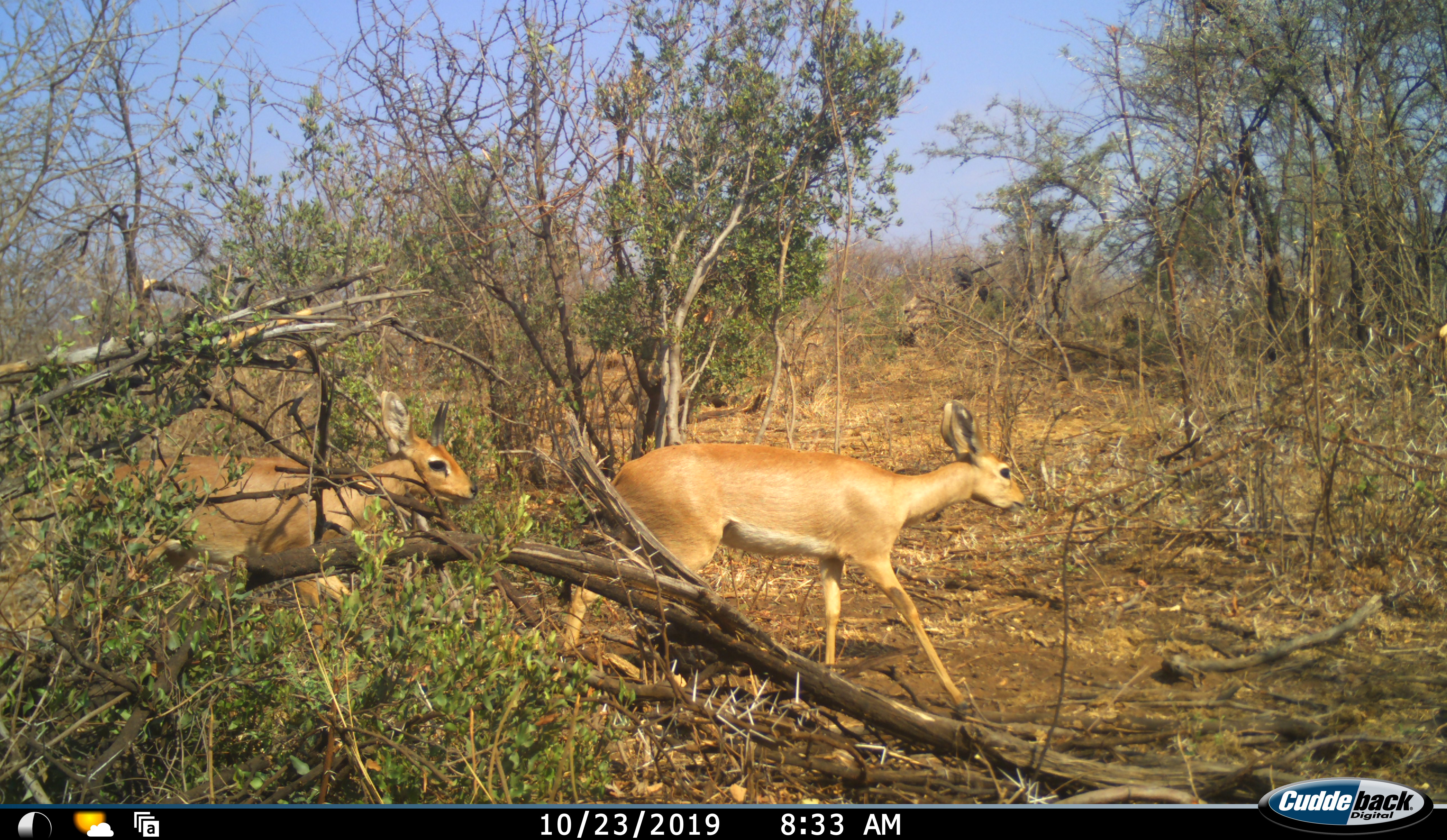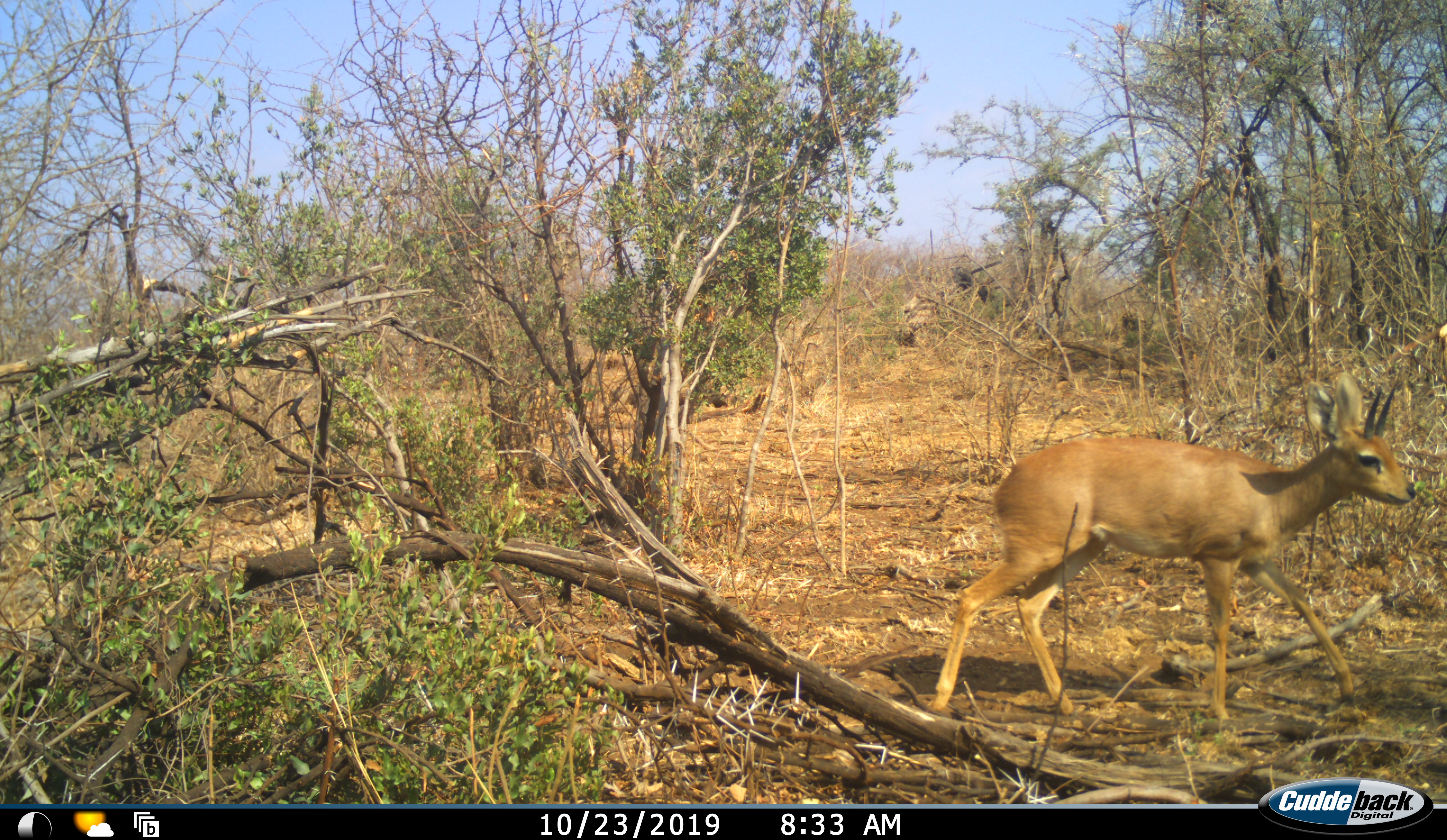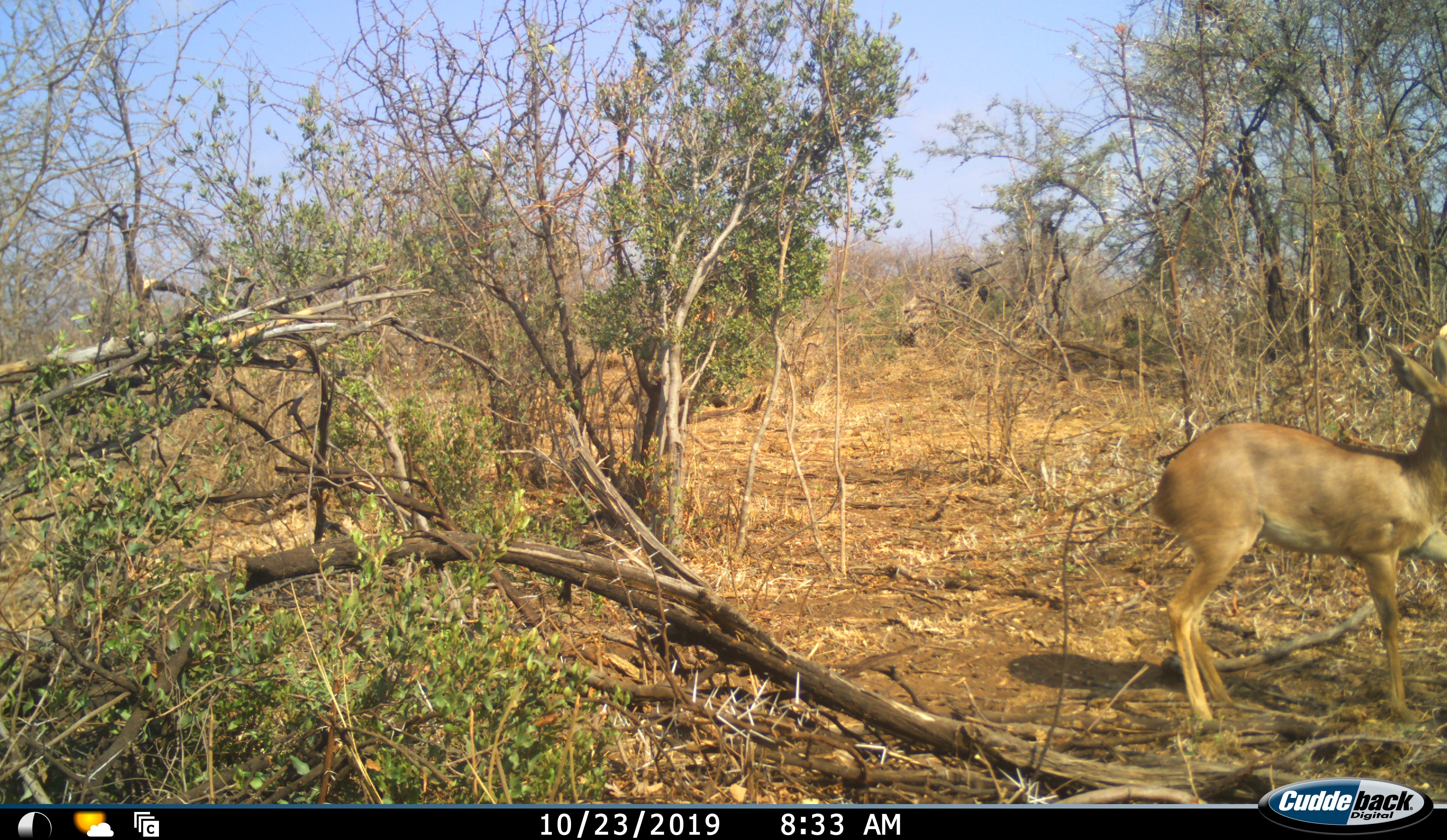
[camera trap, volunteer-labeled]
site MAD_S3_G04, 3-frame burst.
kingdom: Animalia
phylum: Chordata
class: Mammalia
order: Artiodactyla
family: Bovidae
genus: Raphicerus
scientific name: Raphicerus campestris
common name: steenbok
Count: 2.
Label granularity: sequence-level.